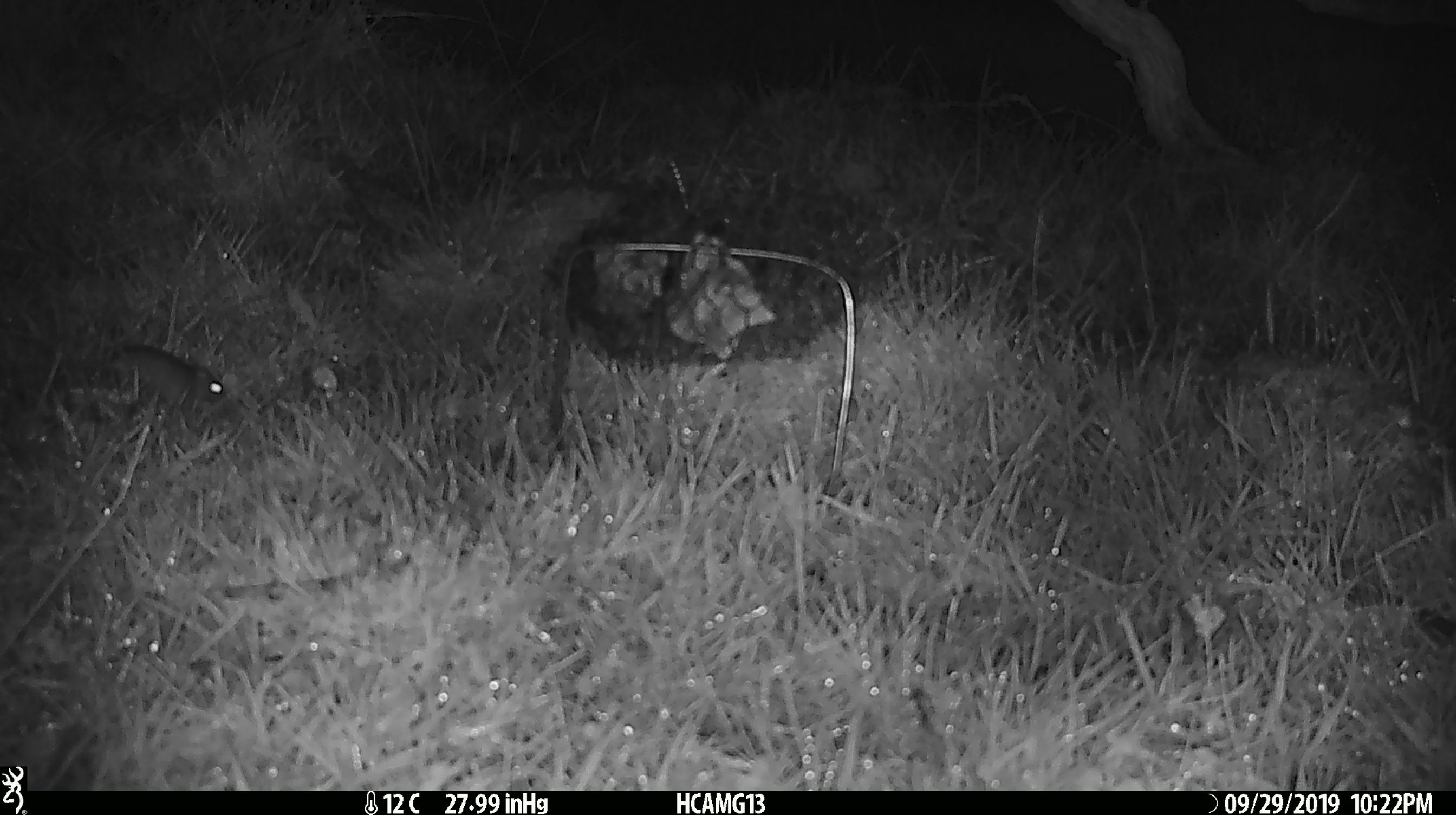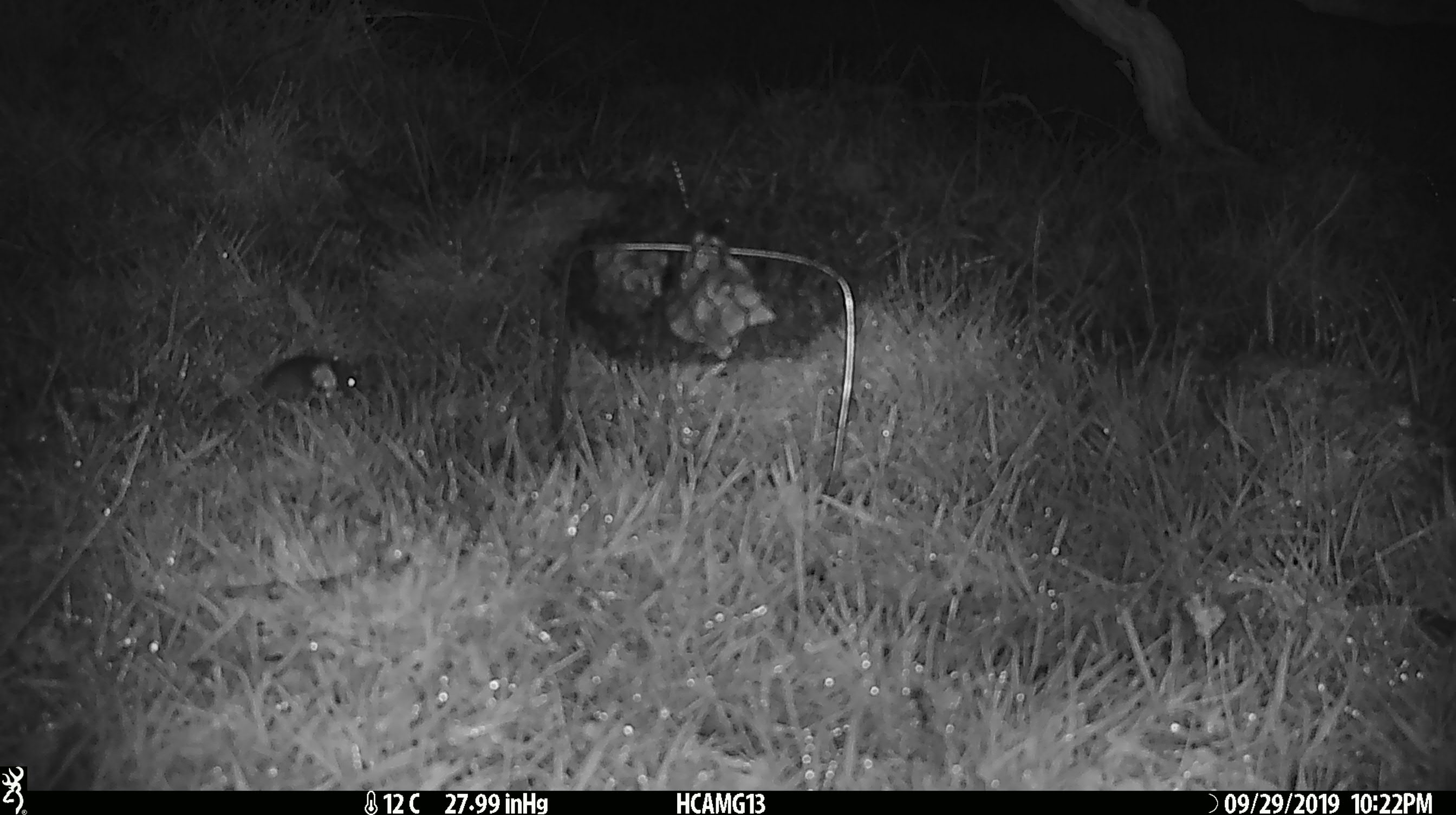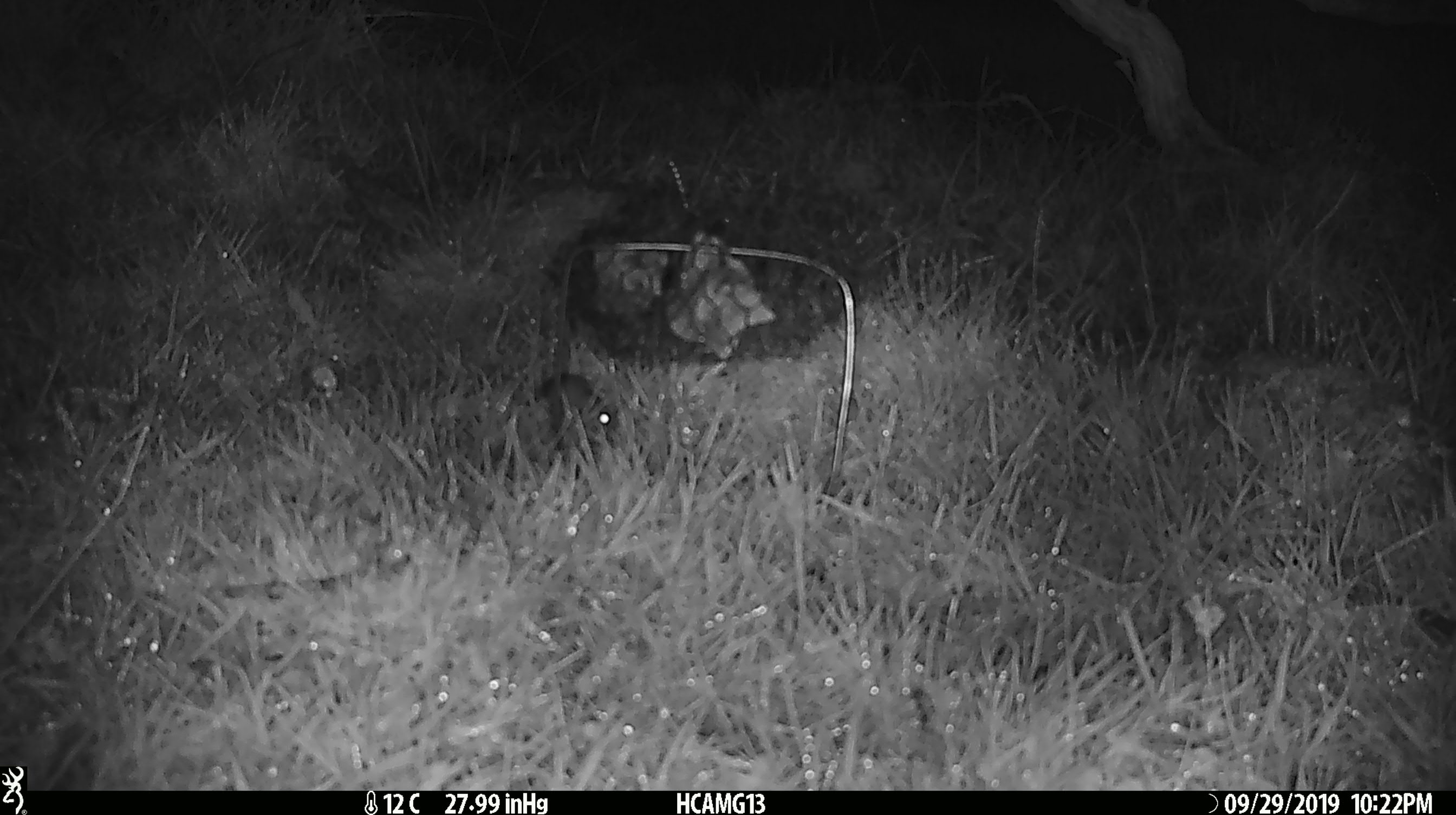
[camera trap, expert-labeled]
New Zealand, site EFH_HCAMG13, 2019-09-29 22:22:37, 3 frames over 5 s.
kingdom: Animalia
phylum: Chordata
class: Mammalia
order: Rodentia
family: Muridae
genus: Mus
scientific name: Mus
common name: mouse